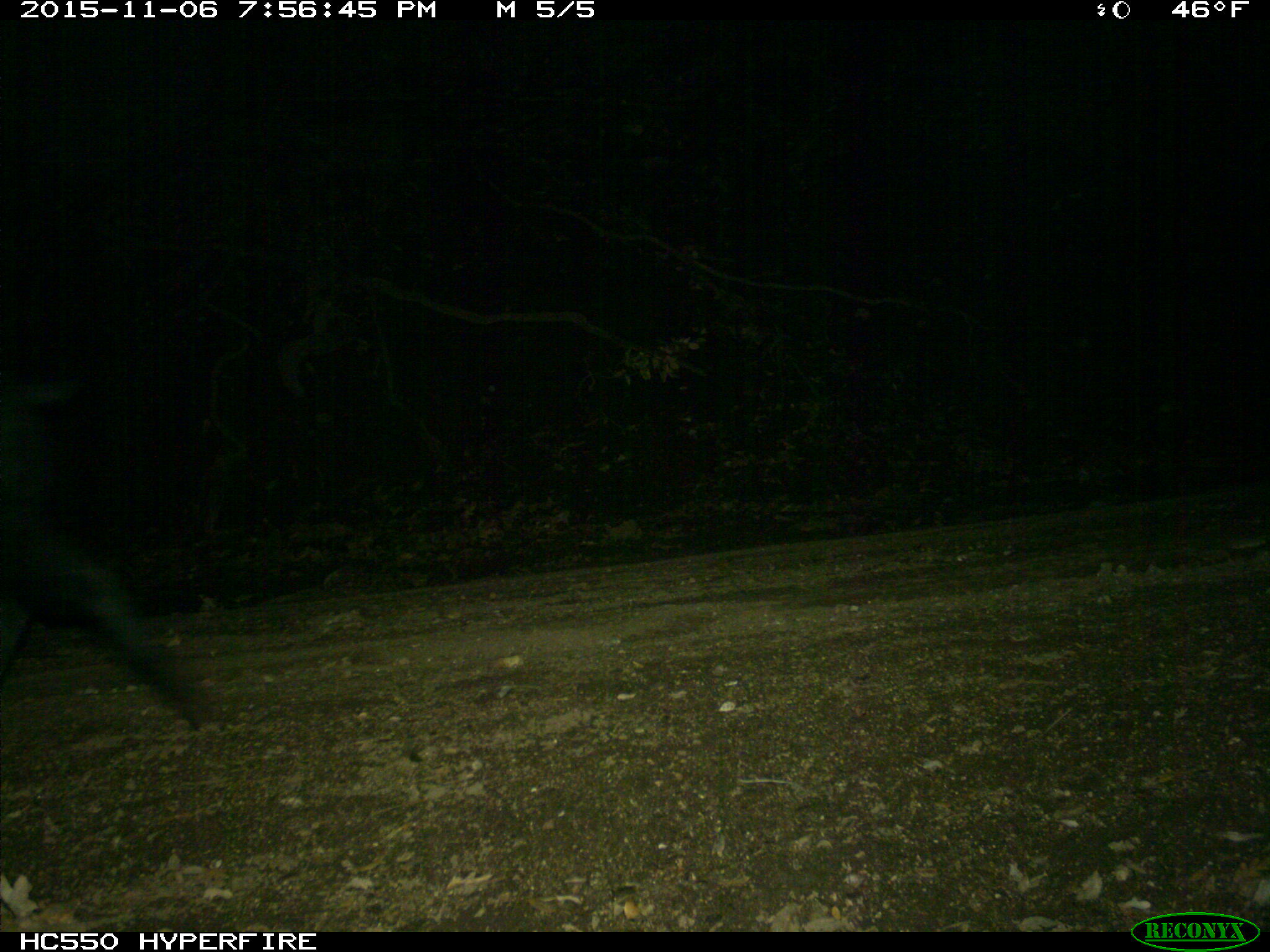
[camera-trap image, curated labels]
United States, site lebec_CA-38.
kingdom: Animalia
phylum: Chordata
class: Mammalia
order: Artiodactyla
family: Suidae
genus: Sus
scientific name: Sus scrofa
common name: wild boar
Sus scrofa (wild boar).